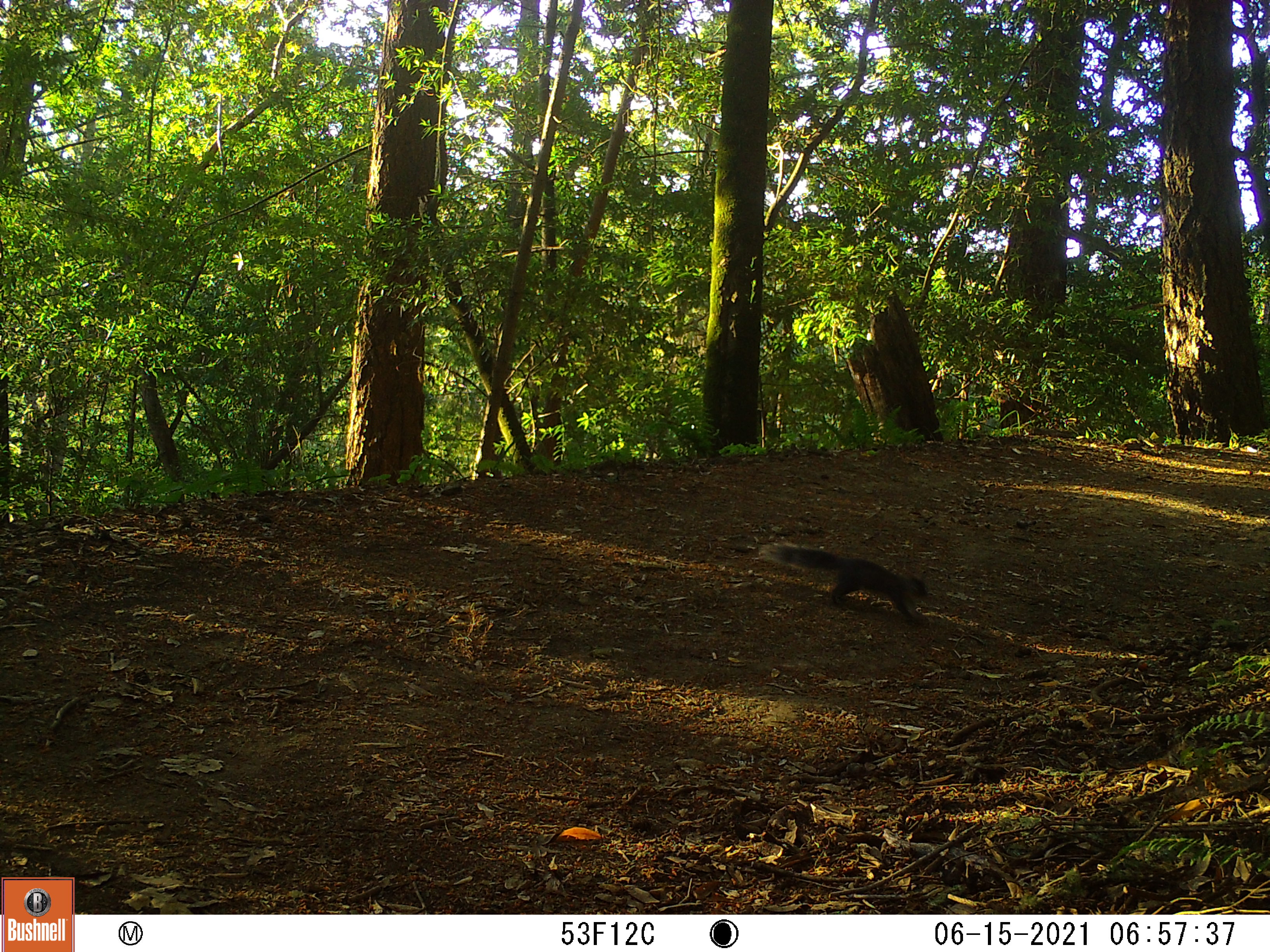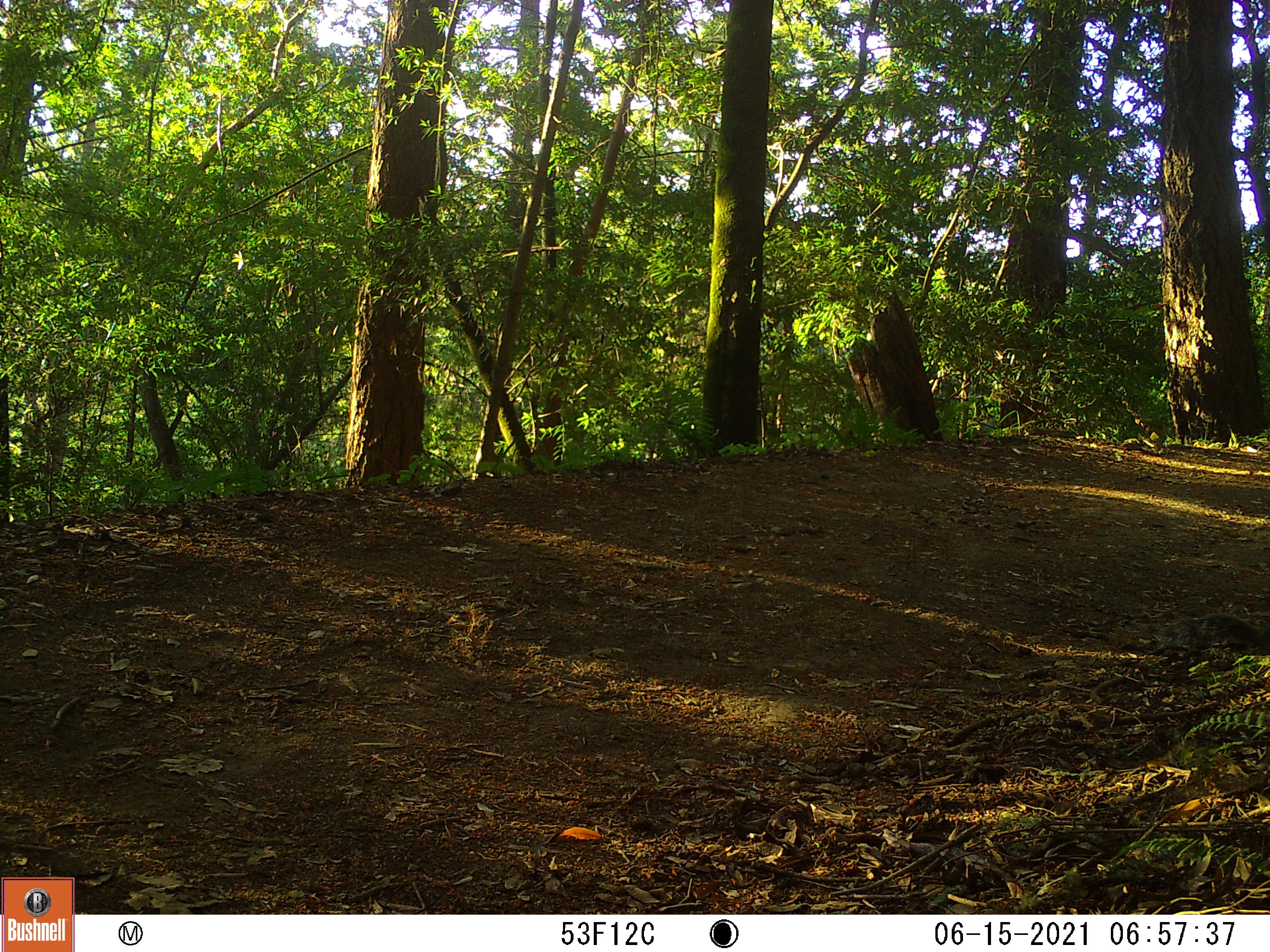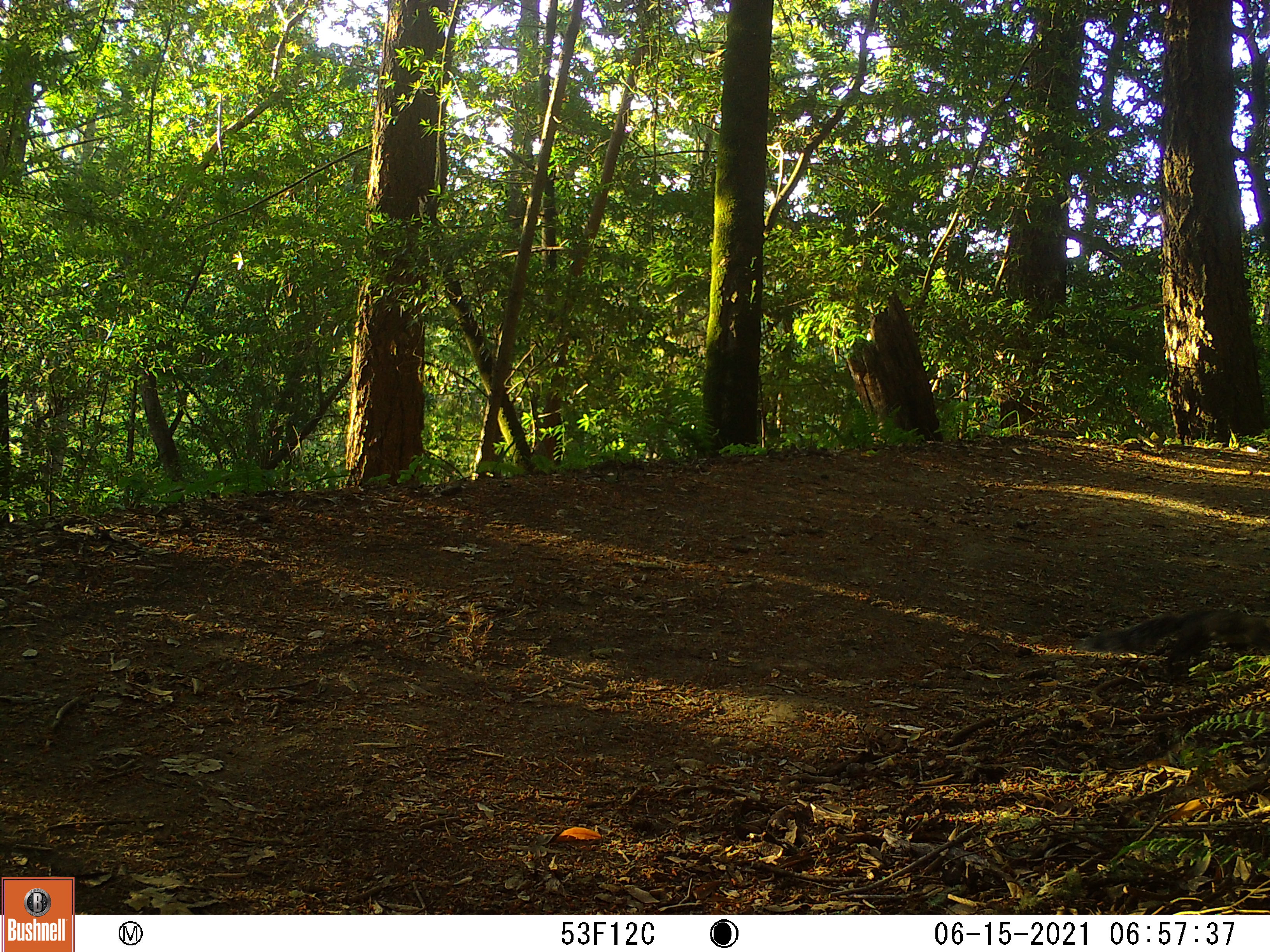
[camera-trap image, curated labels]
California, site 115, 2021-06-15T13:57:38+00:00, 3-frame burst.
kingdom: Animalia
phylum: Chordata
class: Mammalia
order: Rodentia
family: Sciuridae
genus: Sciurus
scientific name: Sciurus carolinensis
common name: eastern gray squirrel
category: eastern grey squirrel